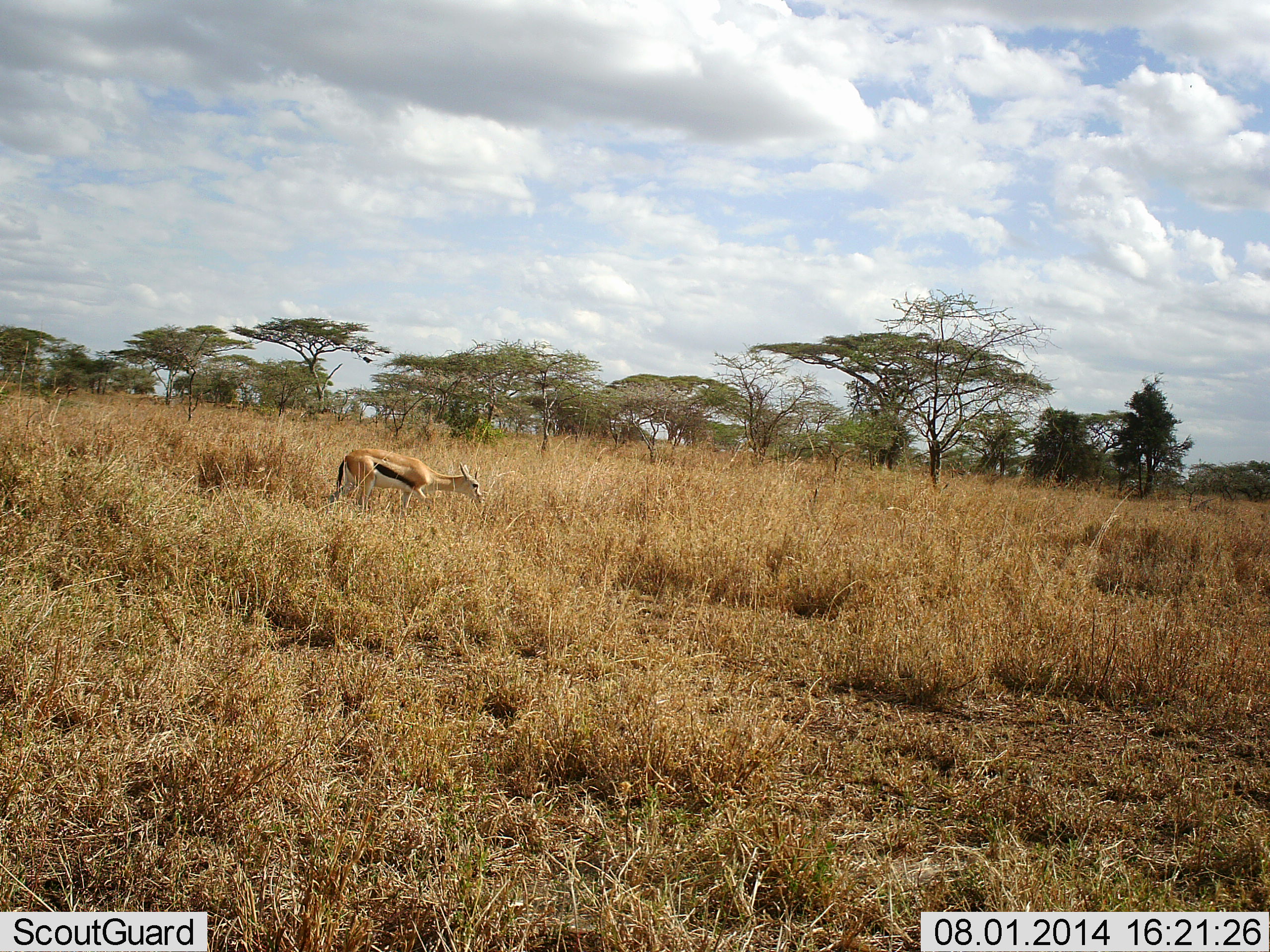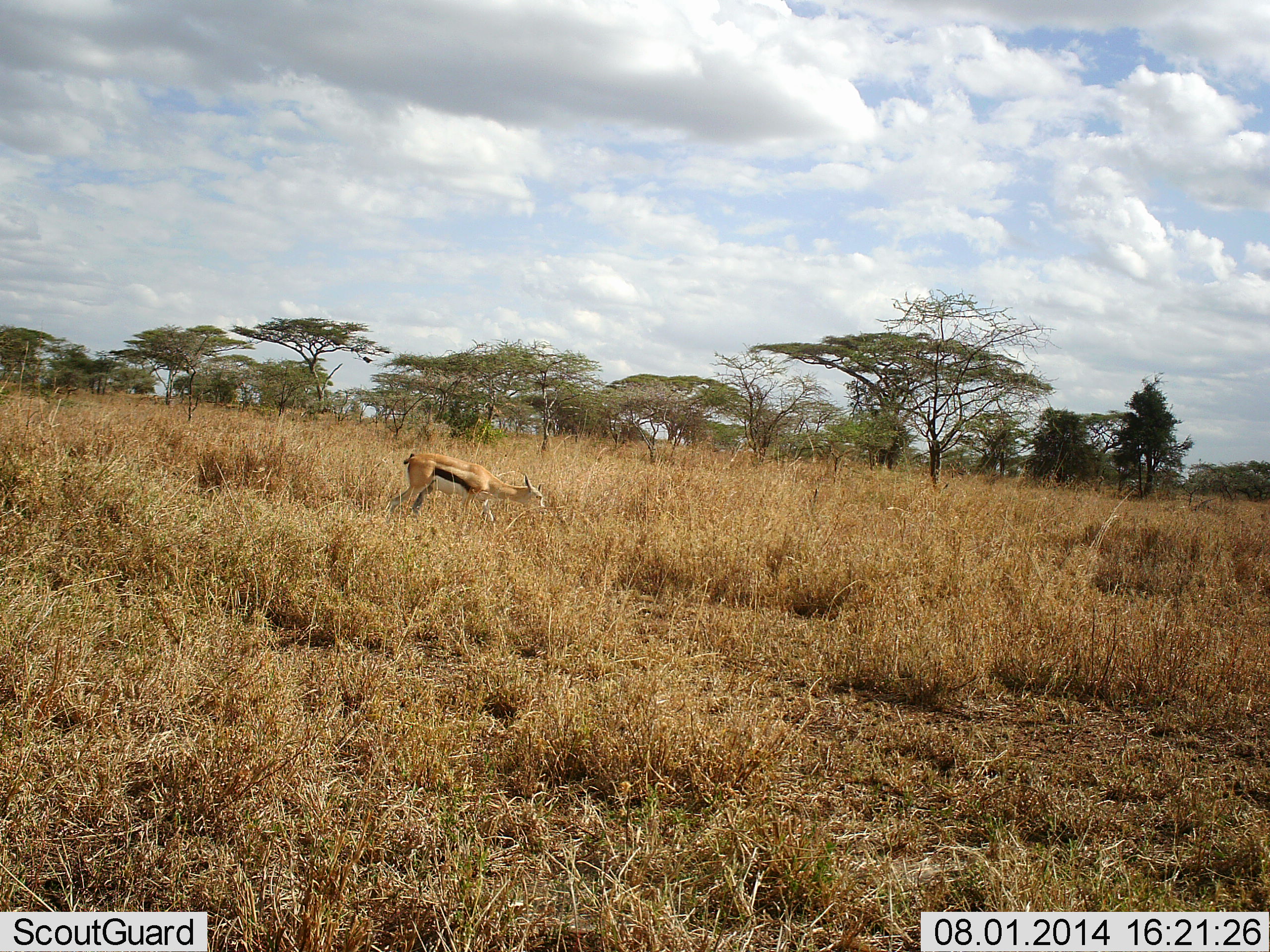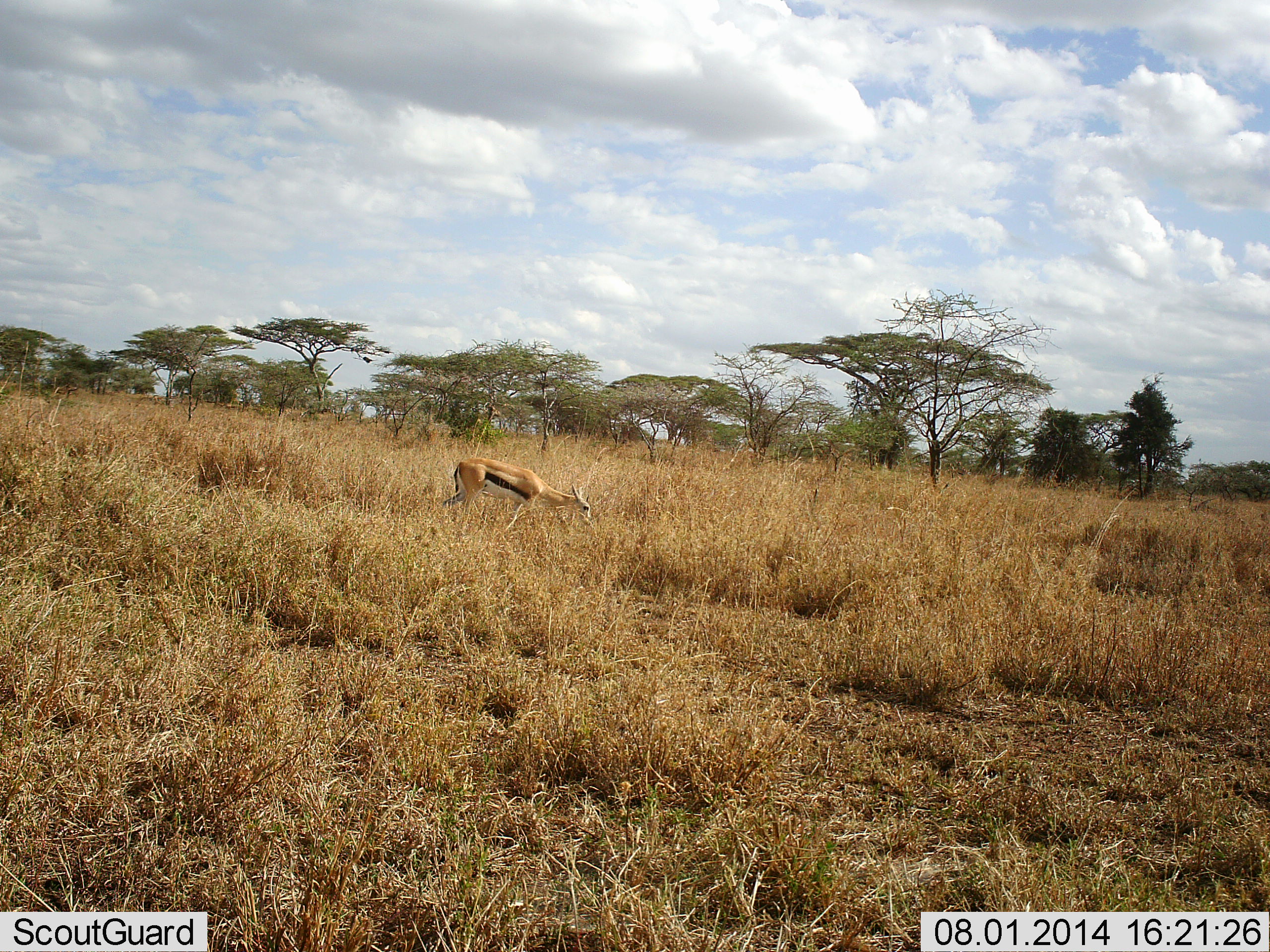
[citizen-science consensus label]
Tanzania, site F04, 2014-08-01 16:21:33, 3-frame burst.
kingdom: Animalia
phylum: Chordata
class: Mammalia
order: Artiodactyla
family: Bovidae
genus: Eudorcas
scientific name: Eudorcas thomsonii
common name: thomson's gazelle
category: gazellethomsons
Gazellethomsons (thomson's gazelle) (Eudorcas thomsonii), count 1. Behavior (volunteer vote fractions): standing 20%, resting 0%, moving 70%, interacting 0%. Young present (vote fraction): 0%. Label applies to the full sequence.